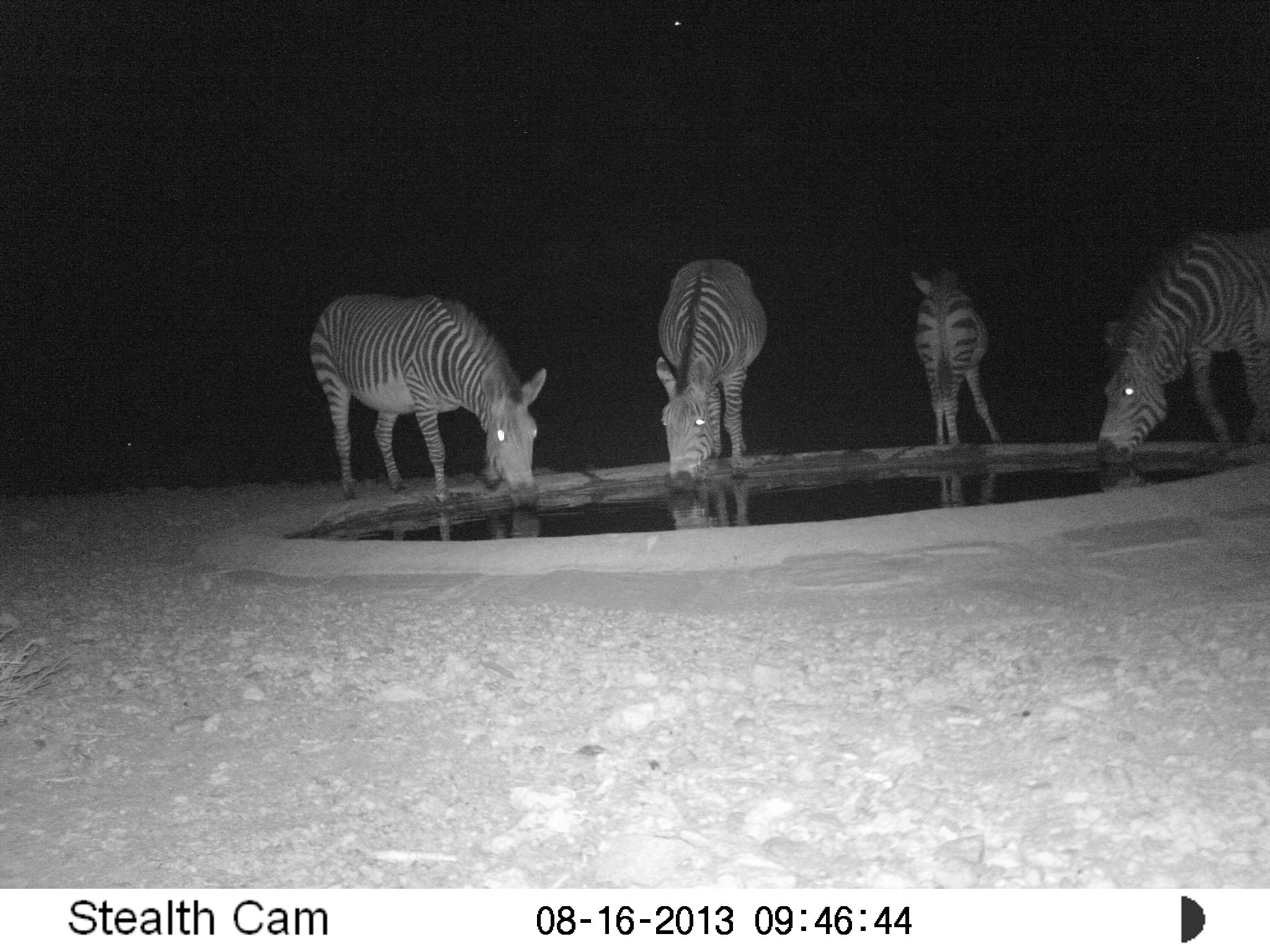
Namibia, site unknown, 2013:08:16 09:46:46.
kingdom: Animalia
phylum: Chordata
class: Mammalia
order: Perissodactyla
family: Equidae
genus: Equus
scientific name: Equus zebra hartmannae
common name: hartmann's mountain zebra